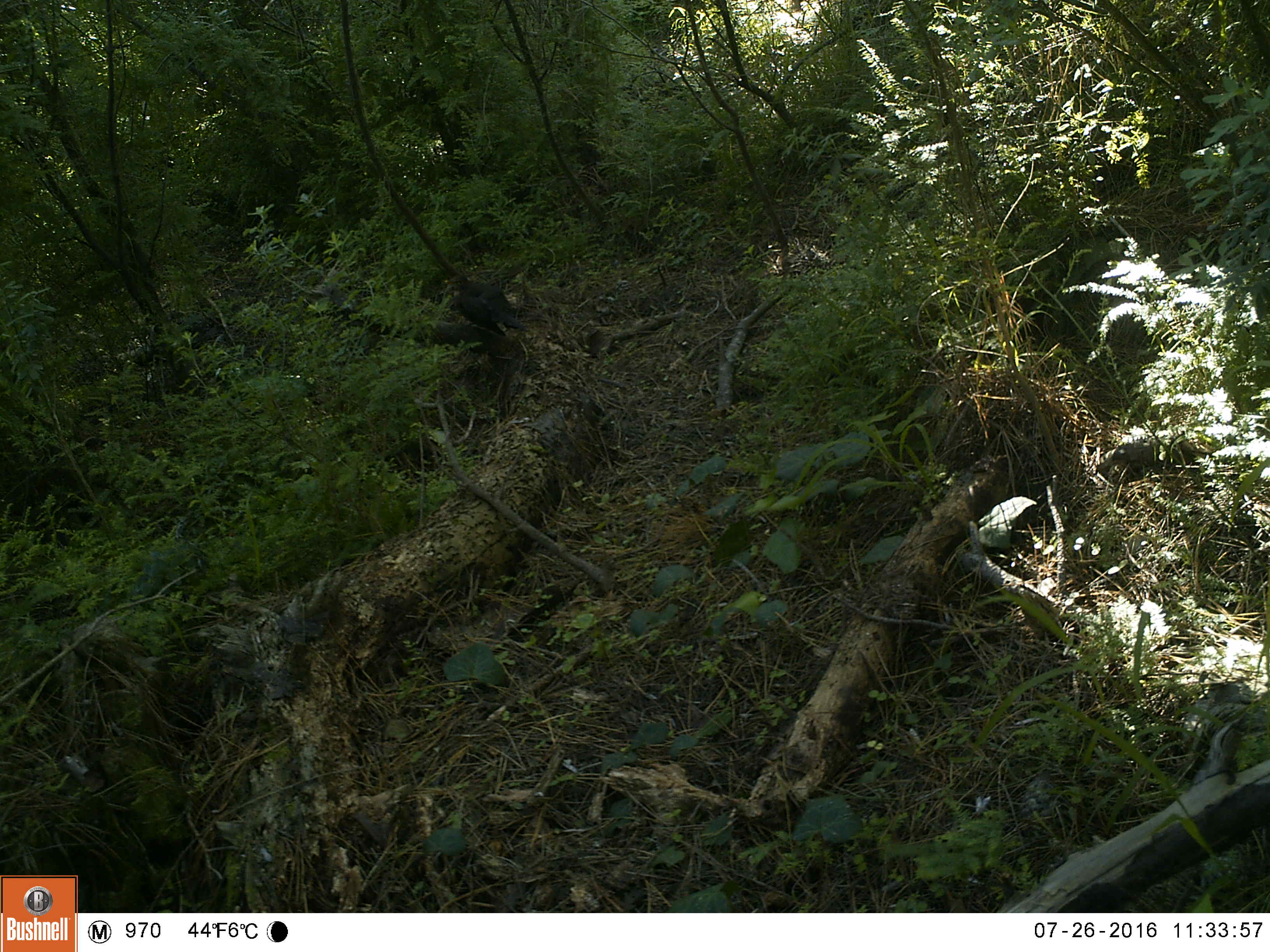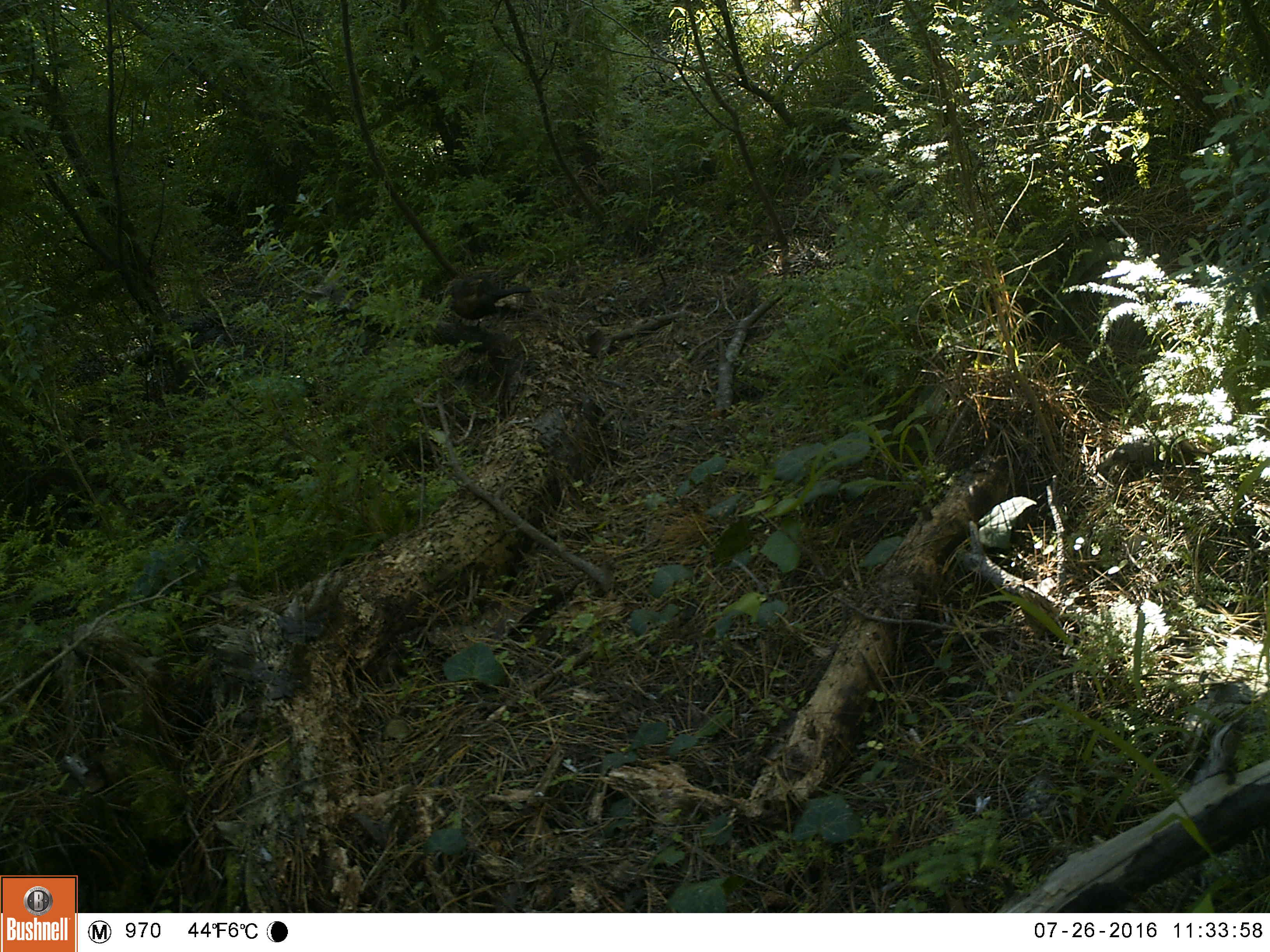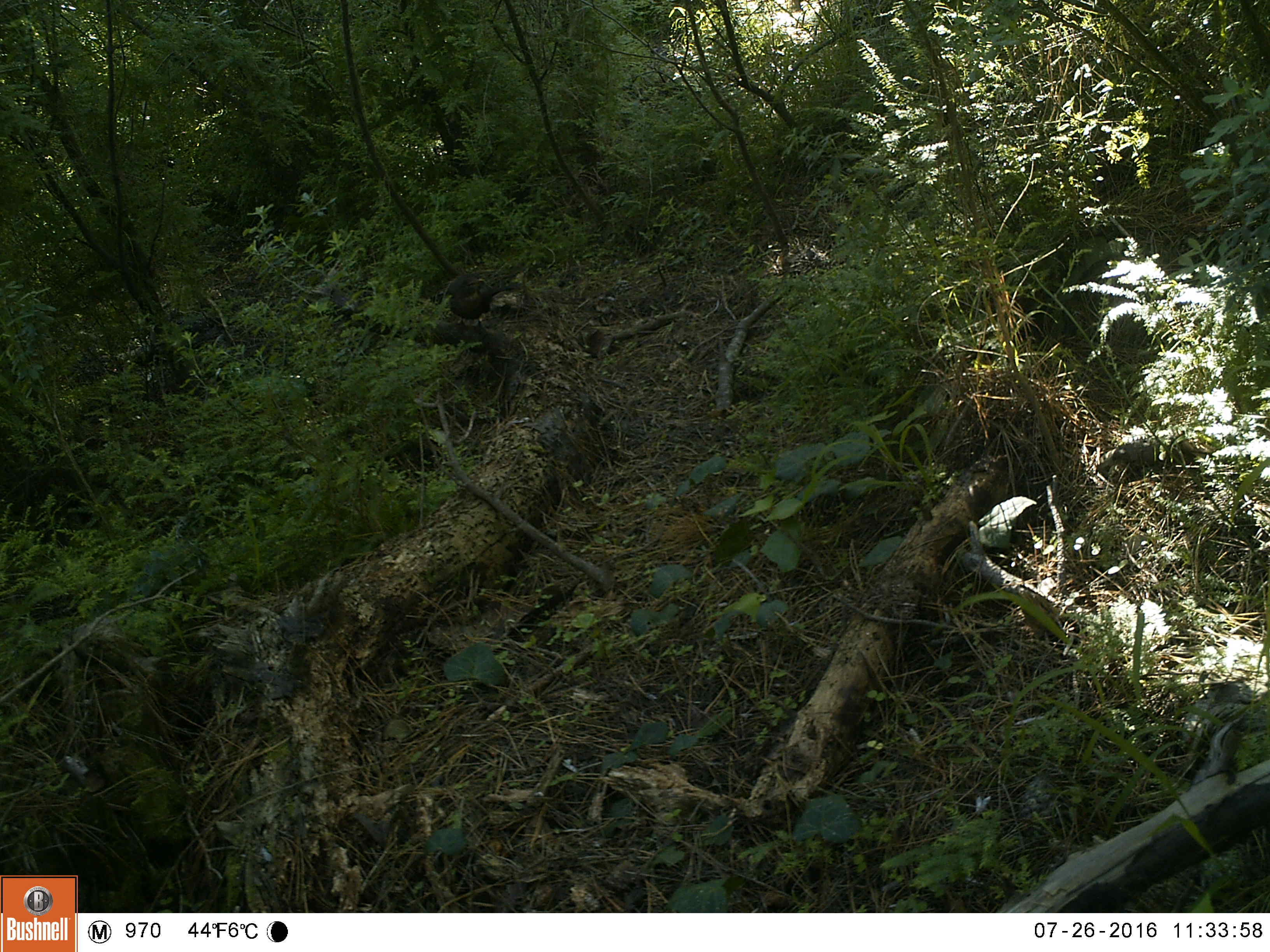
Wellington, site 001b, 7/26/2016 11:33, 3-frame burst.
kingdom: Animalia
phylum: Chordata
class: Aves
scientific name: Aves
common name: bird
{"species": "bird (Aves)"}